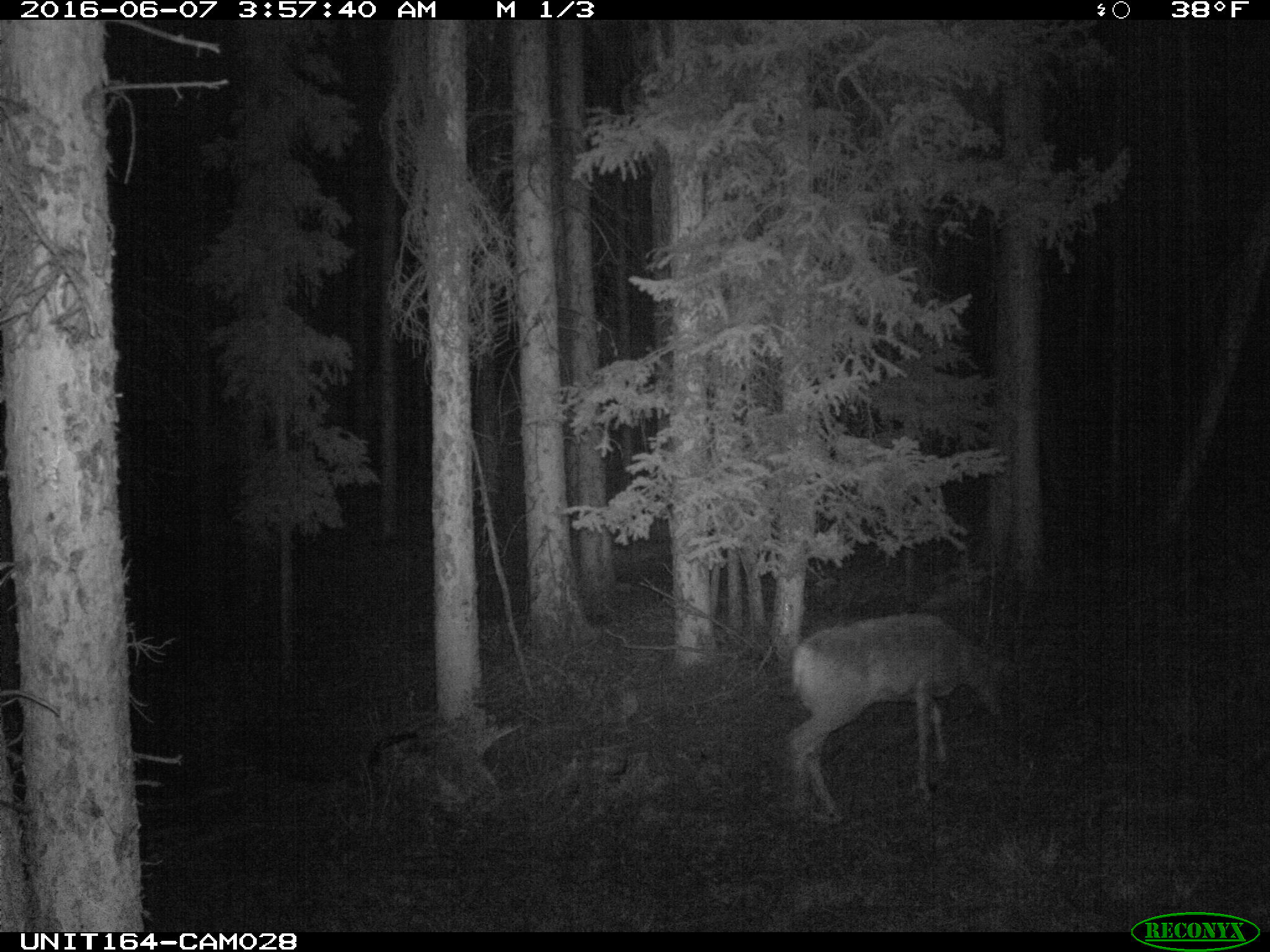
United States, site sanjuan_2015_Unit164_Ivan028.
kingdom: Animalia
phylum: Chordata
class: Mammalia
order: Artiodactyla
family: Cervidae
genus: Odocoileus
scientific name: Odocoileus hemionus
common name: mule deer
Odocoileus hemionus (mule deer).